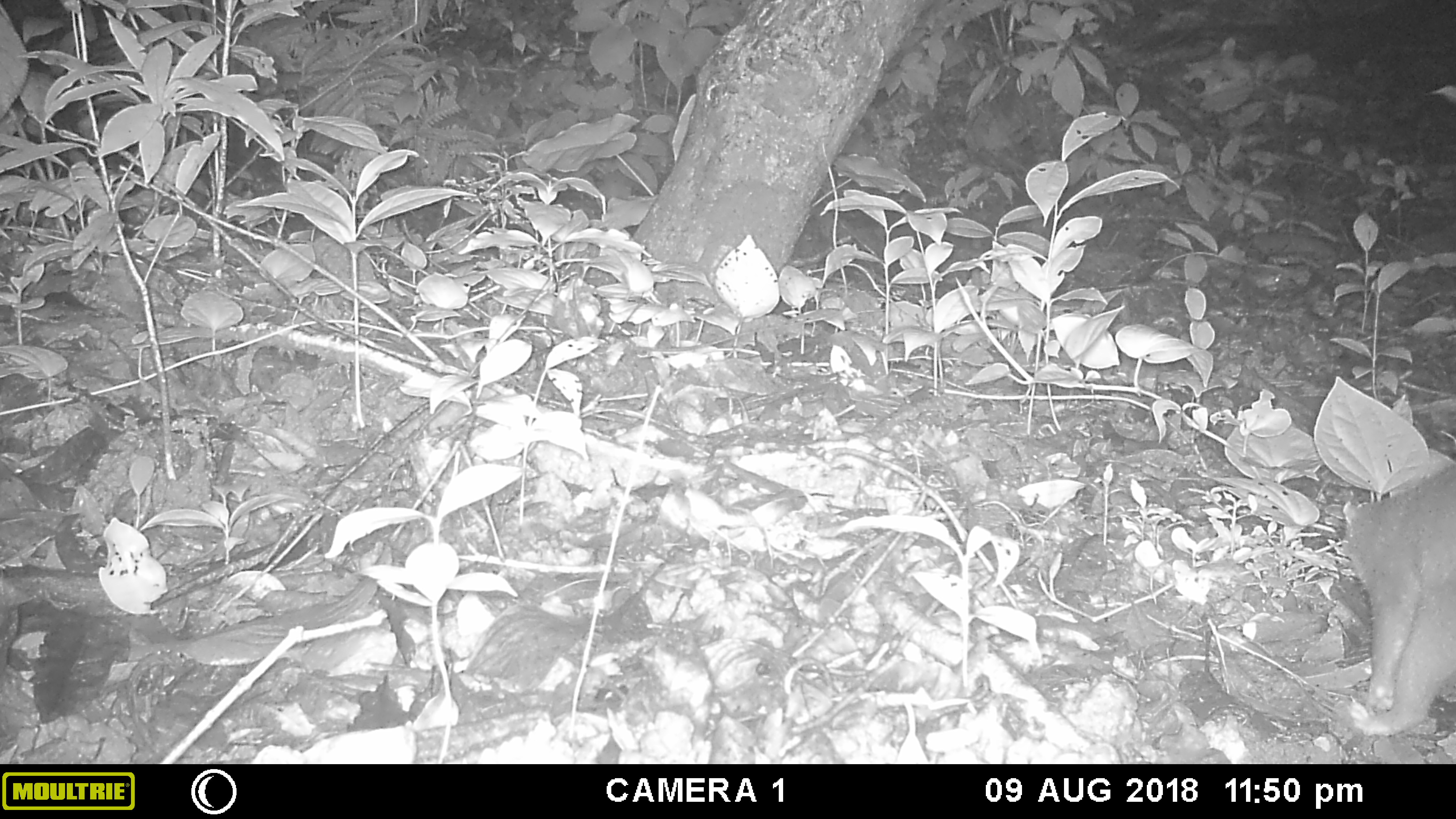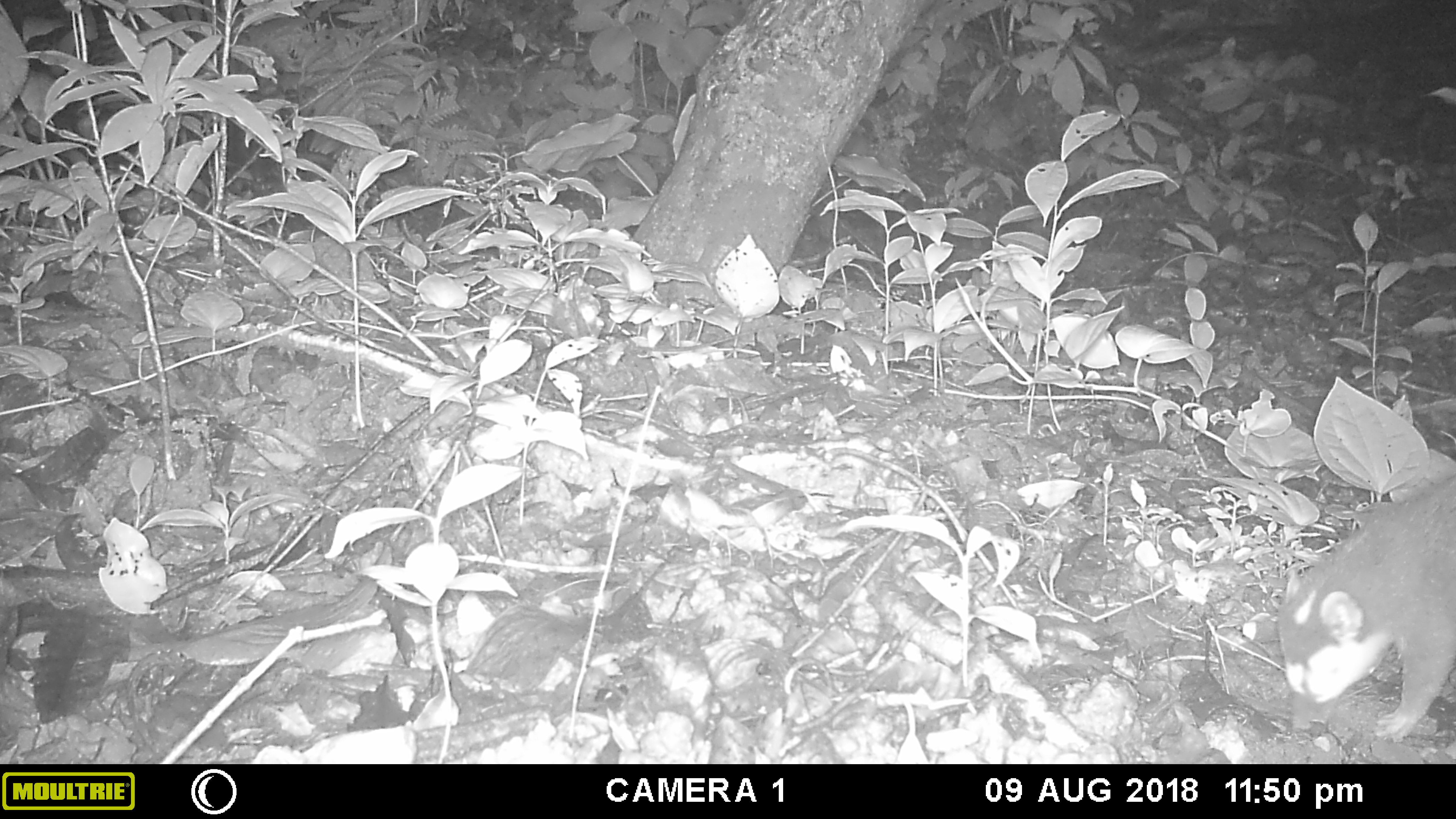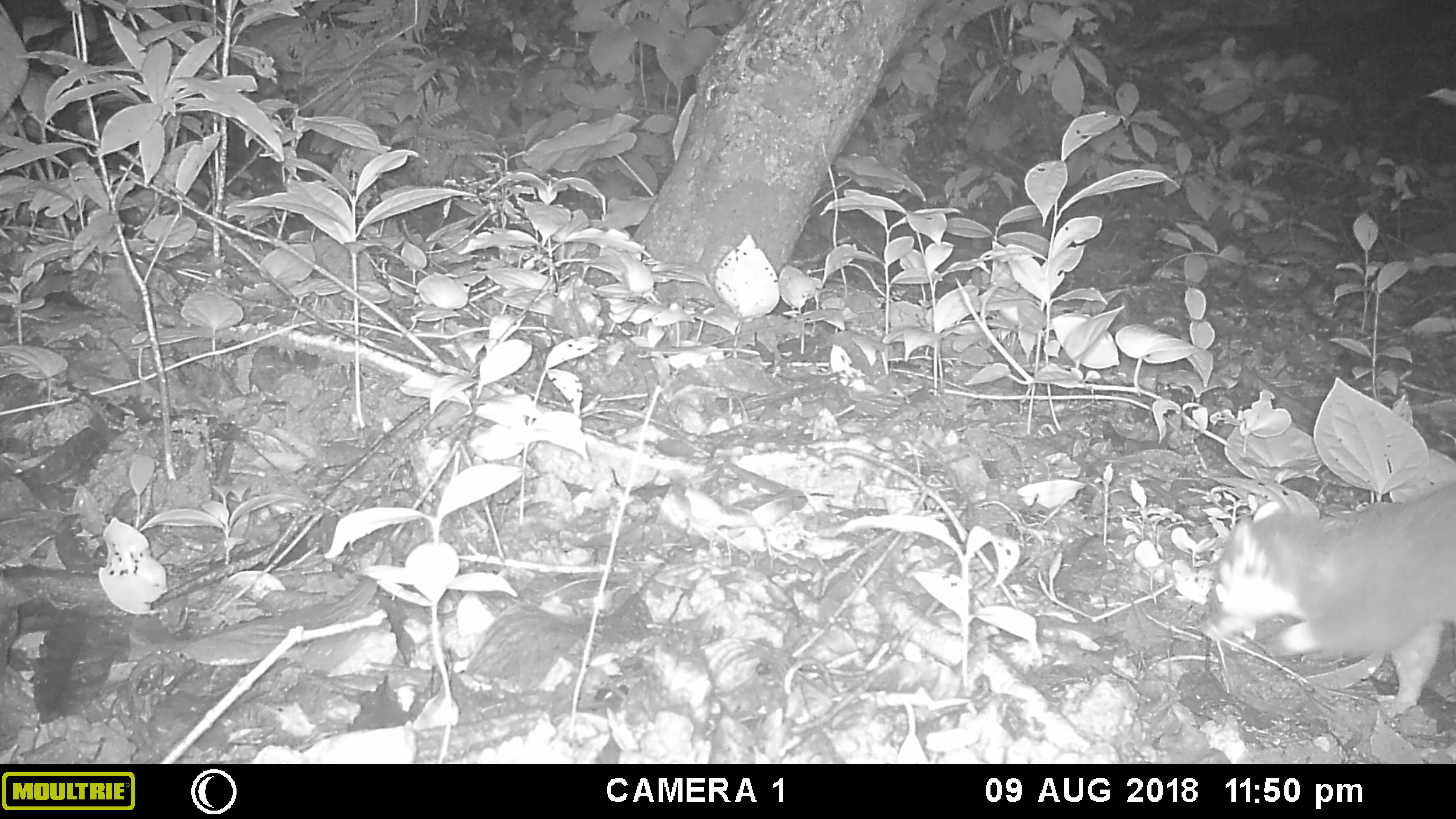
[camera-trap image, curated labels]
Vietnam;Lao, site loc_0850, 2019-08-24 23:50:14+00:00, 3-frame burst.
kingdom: Animalia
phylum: Chordata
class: Mammalia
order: Carnivora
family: Mustelidae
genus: Melogale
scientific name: Melogale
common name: ferret badger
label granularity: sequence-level